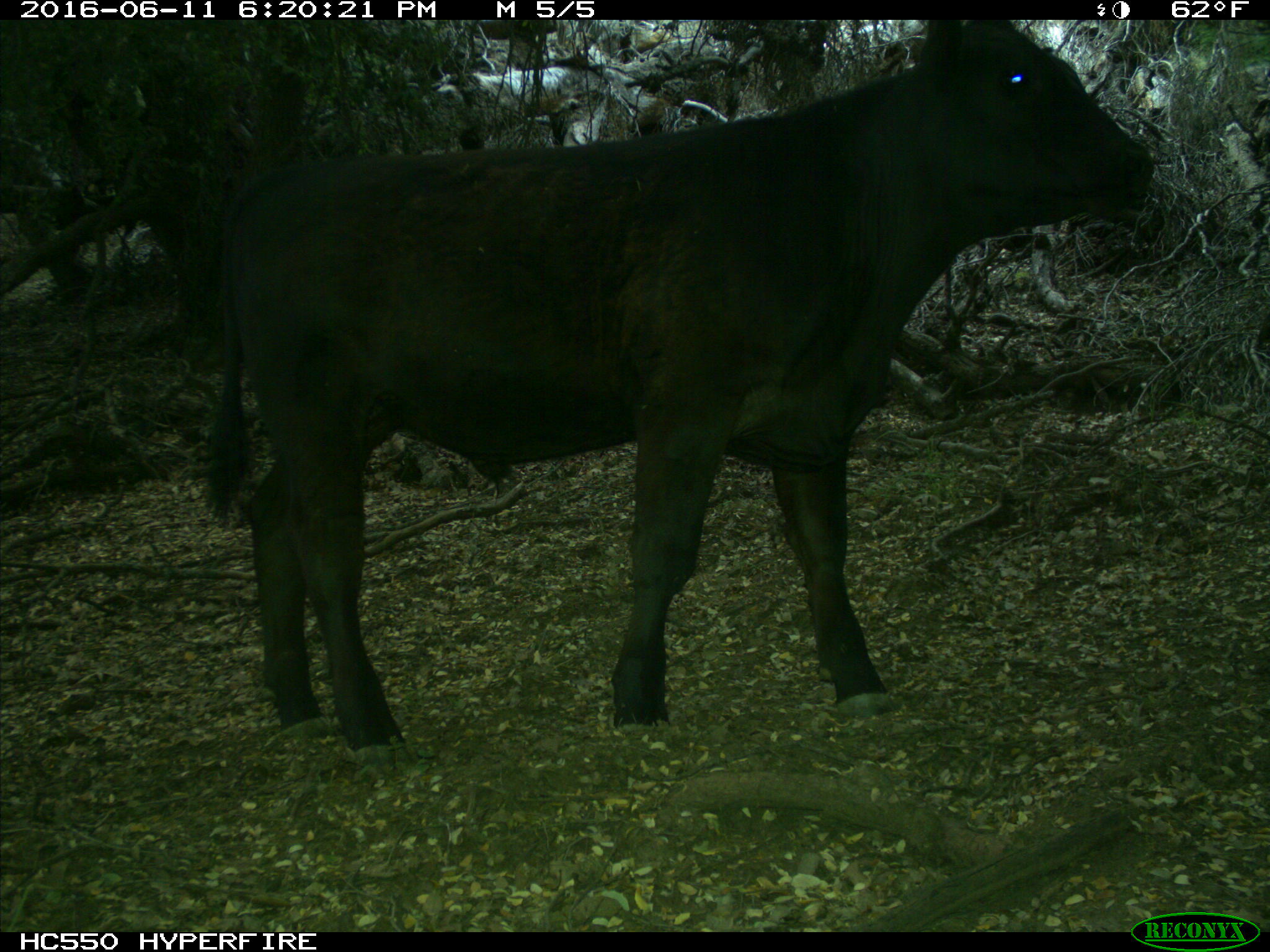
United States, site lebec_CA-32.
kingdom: Animalia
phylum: Chordata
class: Mammalia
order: Artiodactyla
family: Bovidae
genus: Bos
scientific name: Bos taurus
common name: domestic cow